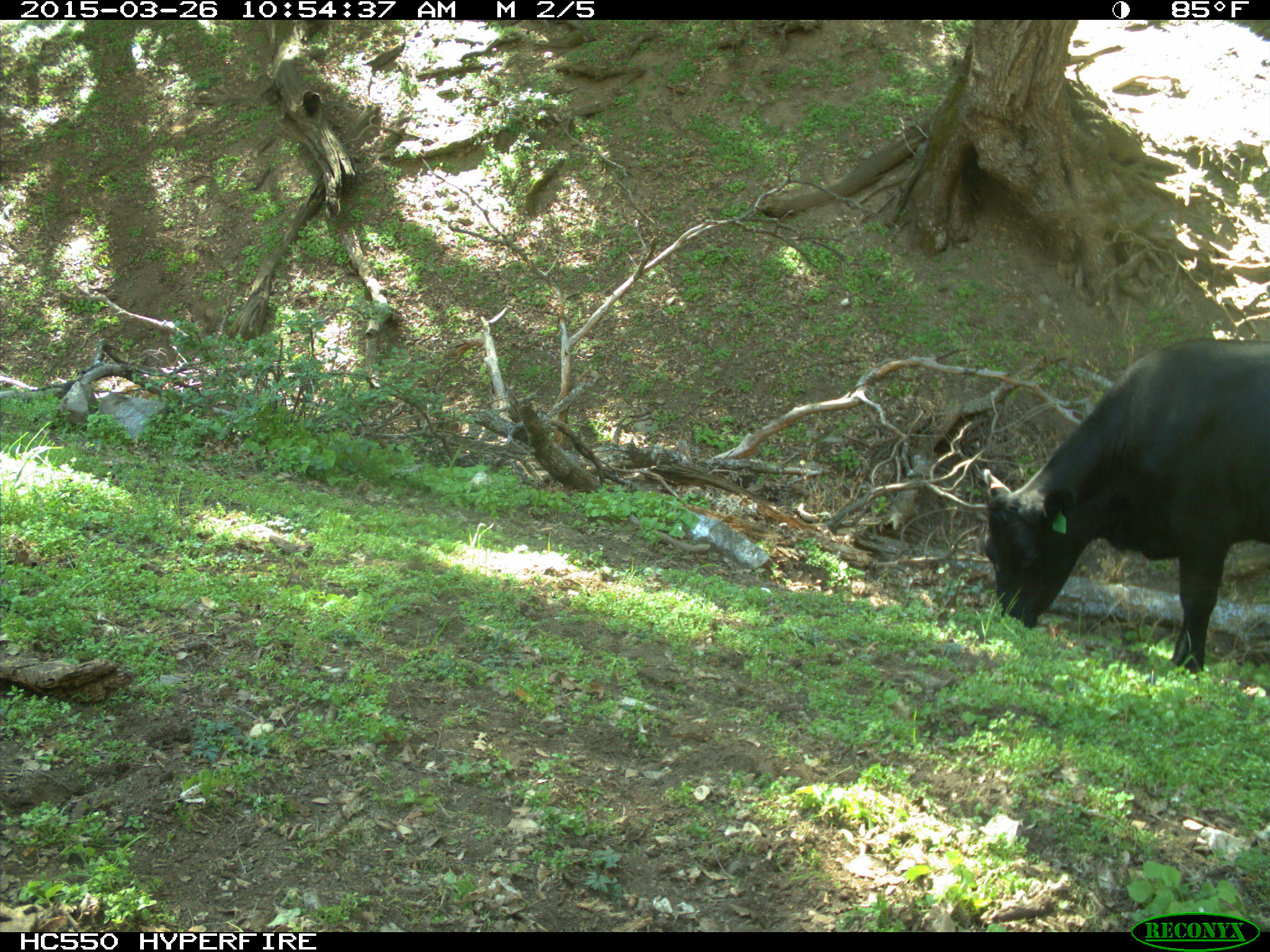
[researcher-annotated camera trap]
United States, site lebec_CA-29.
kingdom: Animalia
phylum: Chordata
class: Mammalia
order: Artiodactyla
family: Bovidae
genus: Bos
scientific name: Bos taurus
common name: domestic cow